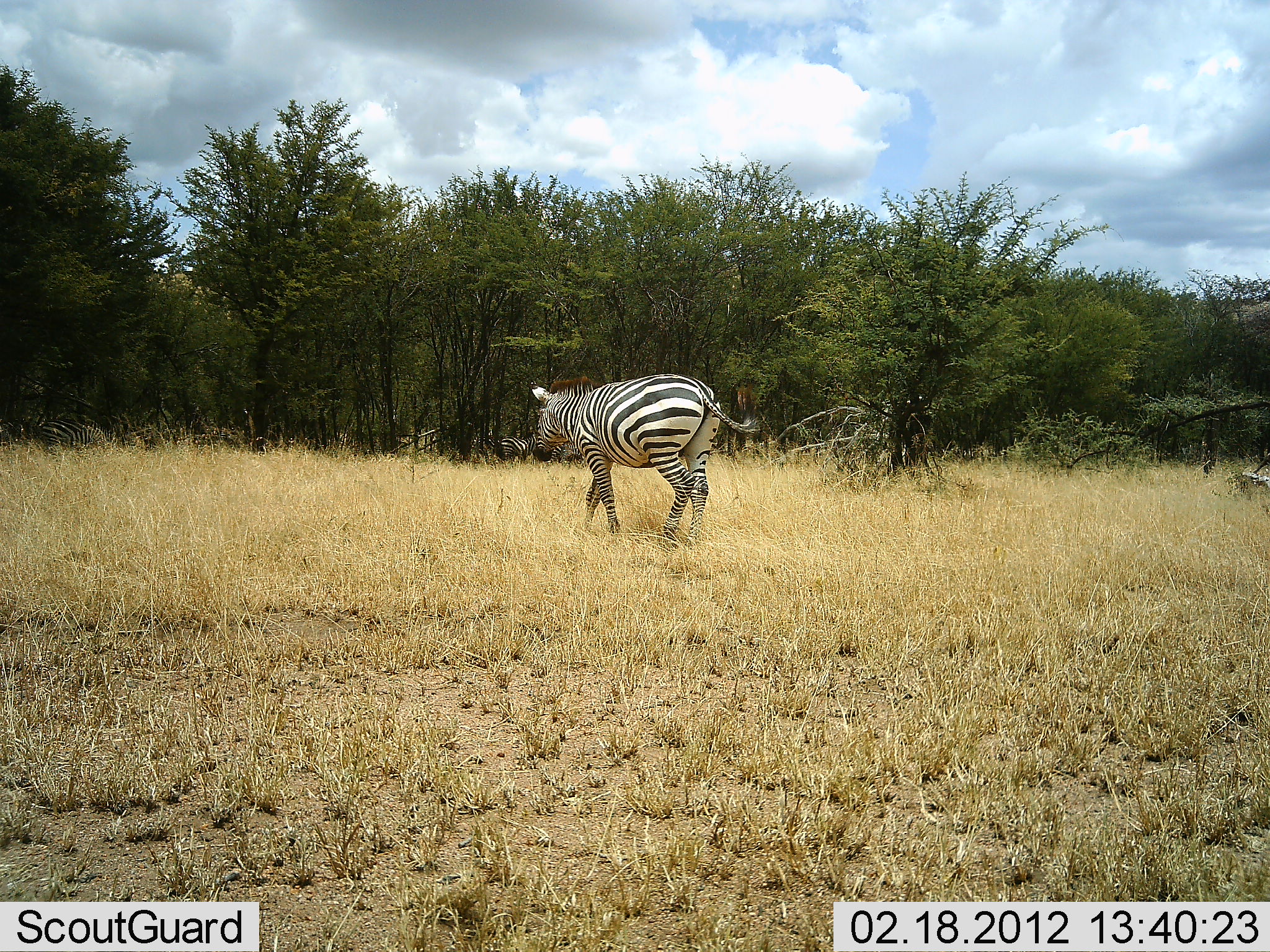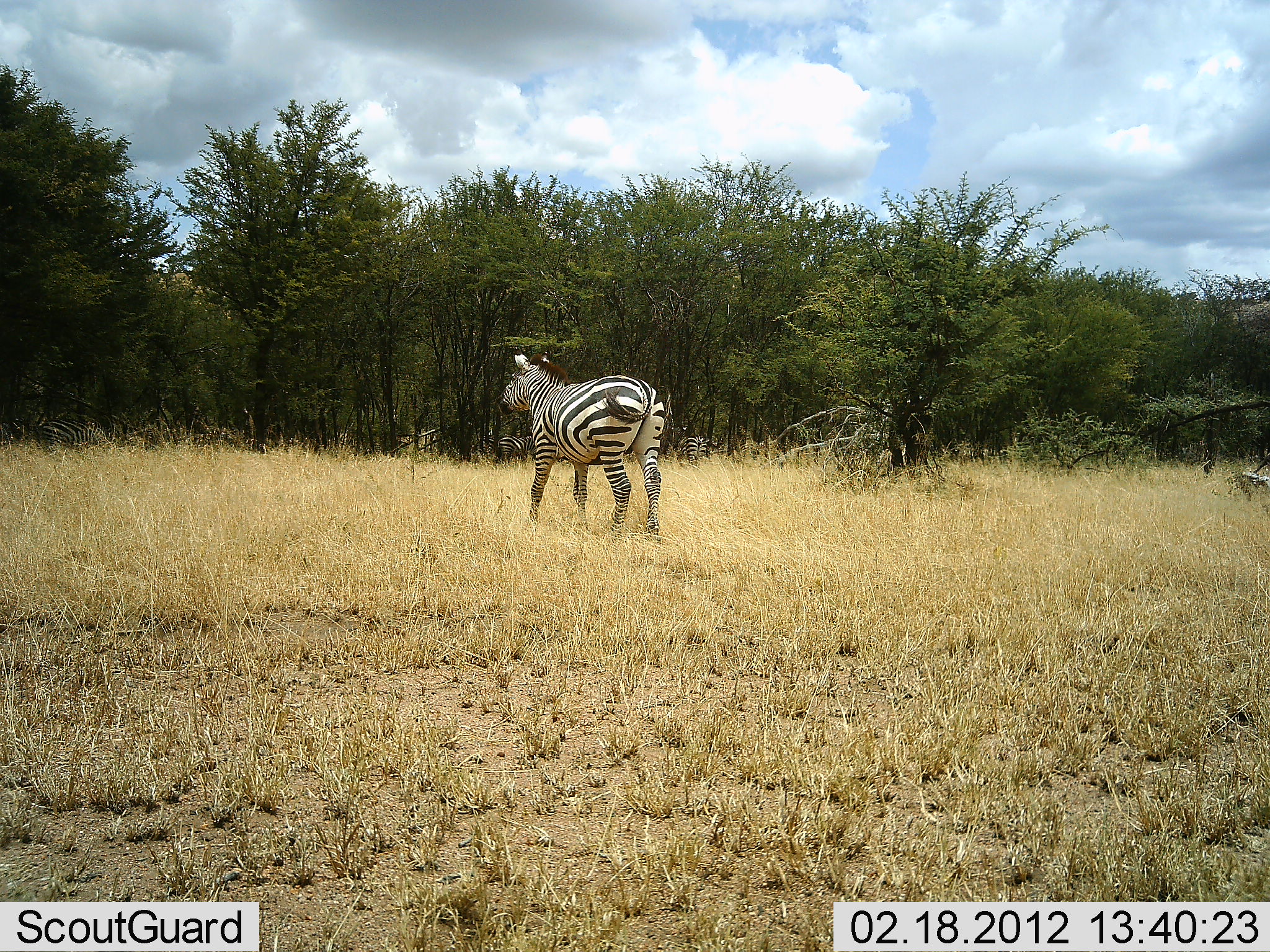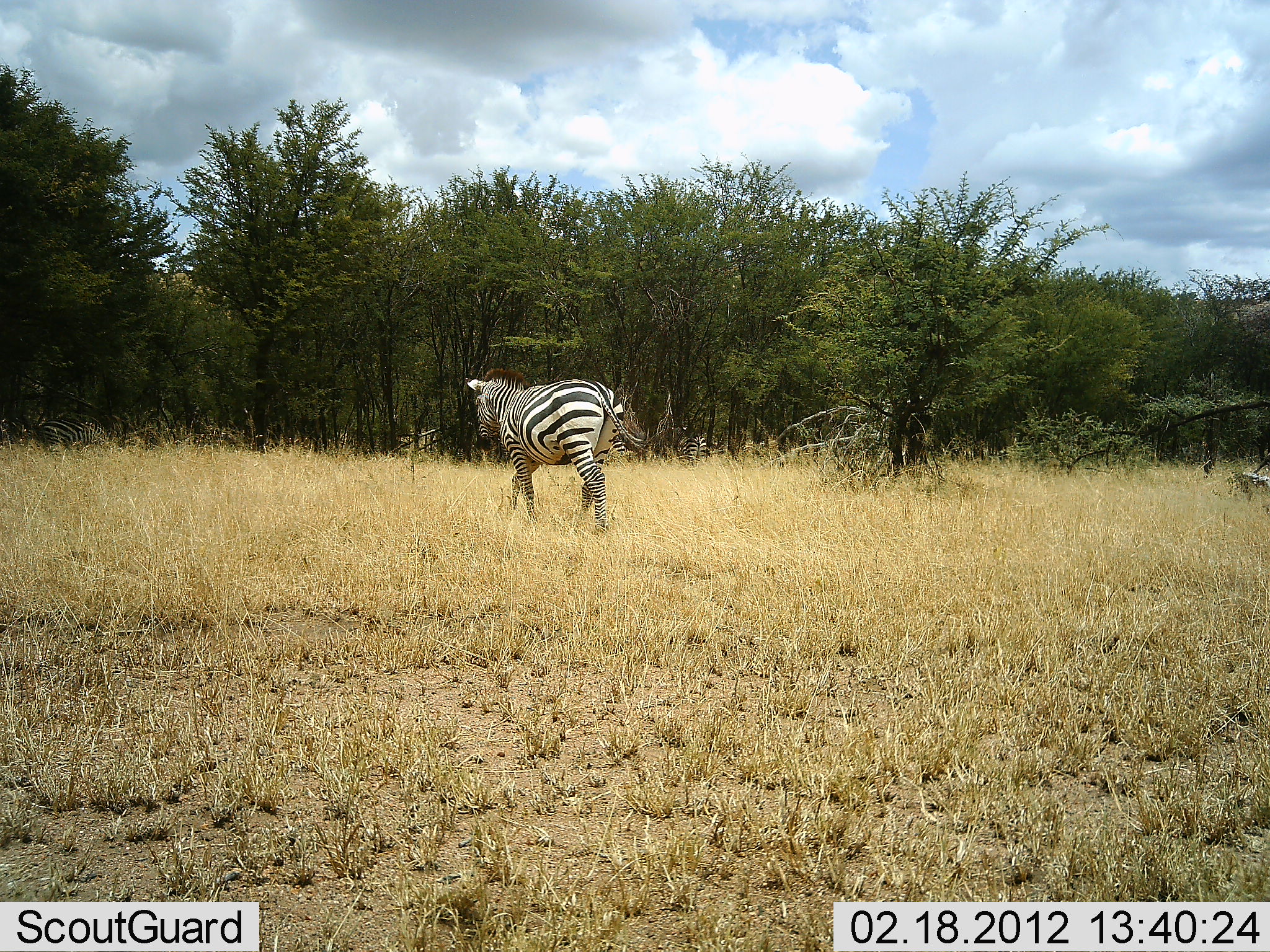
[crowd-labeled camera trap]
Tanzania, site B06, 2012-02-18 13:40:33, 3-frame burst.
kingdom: Animalia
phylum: Chordata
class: Mammalia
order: Perissodactyla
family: Equidae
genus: Equus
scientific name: Equus quagga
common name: plains zebra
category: zebra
Zebra (plains zebra) (Equus quagga), count 1. Behavior (volunteer vote fractions): standing 20%, resting 0%, moving 100%, interacting 0%. Young present (vote fraction): 0%. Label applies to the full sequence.